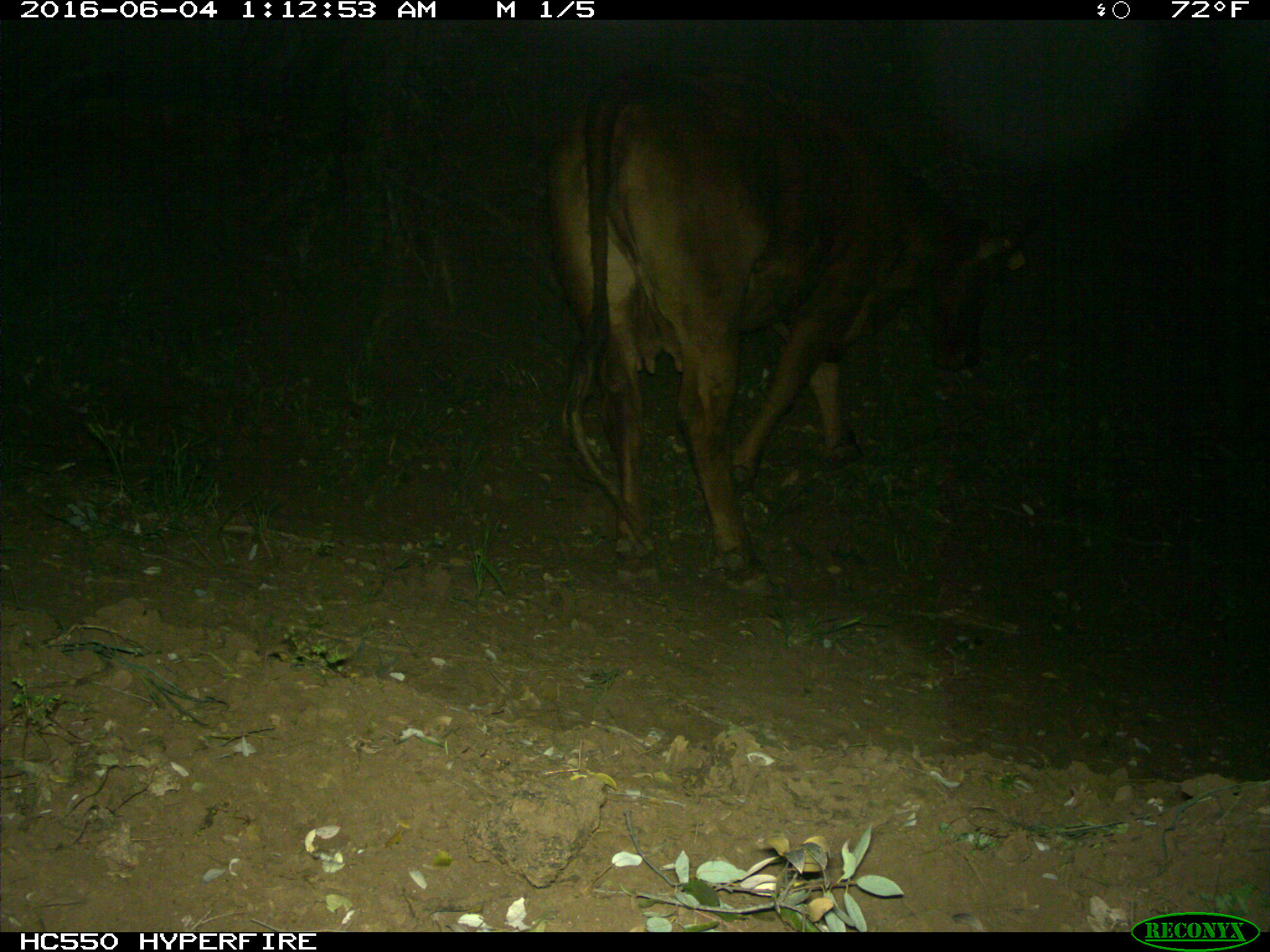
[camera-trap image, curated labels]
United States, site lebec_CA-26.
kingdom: Animalia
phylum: Chordata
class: Mammalia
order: Artiodactyla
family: Bovidae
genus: Bos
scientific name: Bos taurus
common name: domestic cow